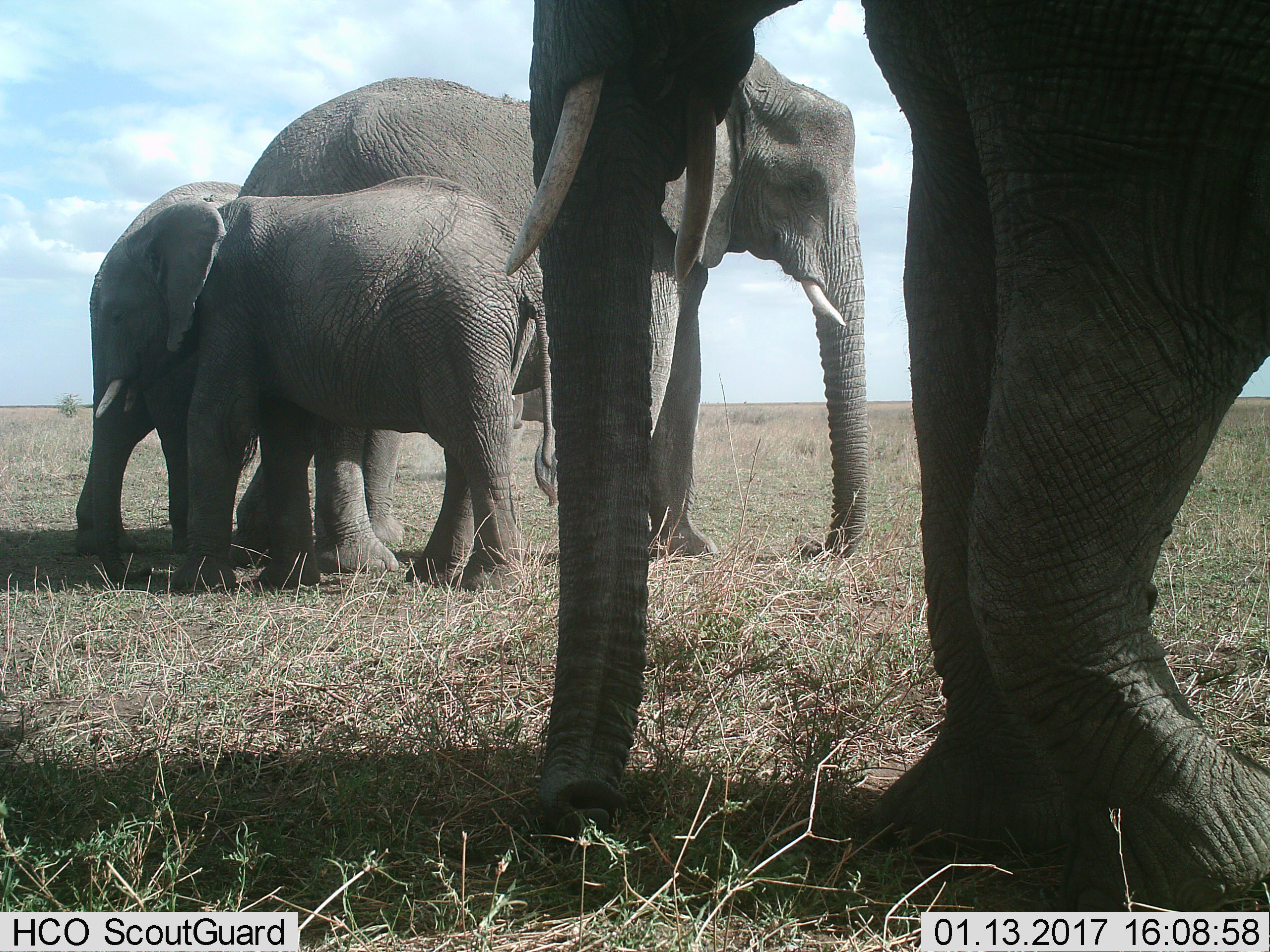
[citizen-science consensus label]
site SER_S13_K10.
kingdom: Animalia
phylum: Chordata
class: Mammalia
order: Proboscidea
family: Elephantidae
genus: Loxodonta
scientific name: Loxodonta africana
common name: african bush elephant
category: elephant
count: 3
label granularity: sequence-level